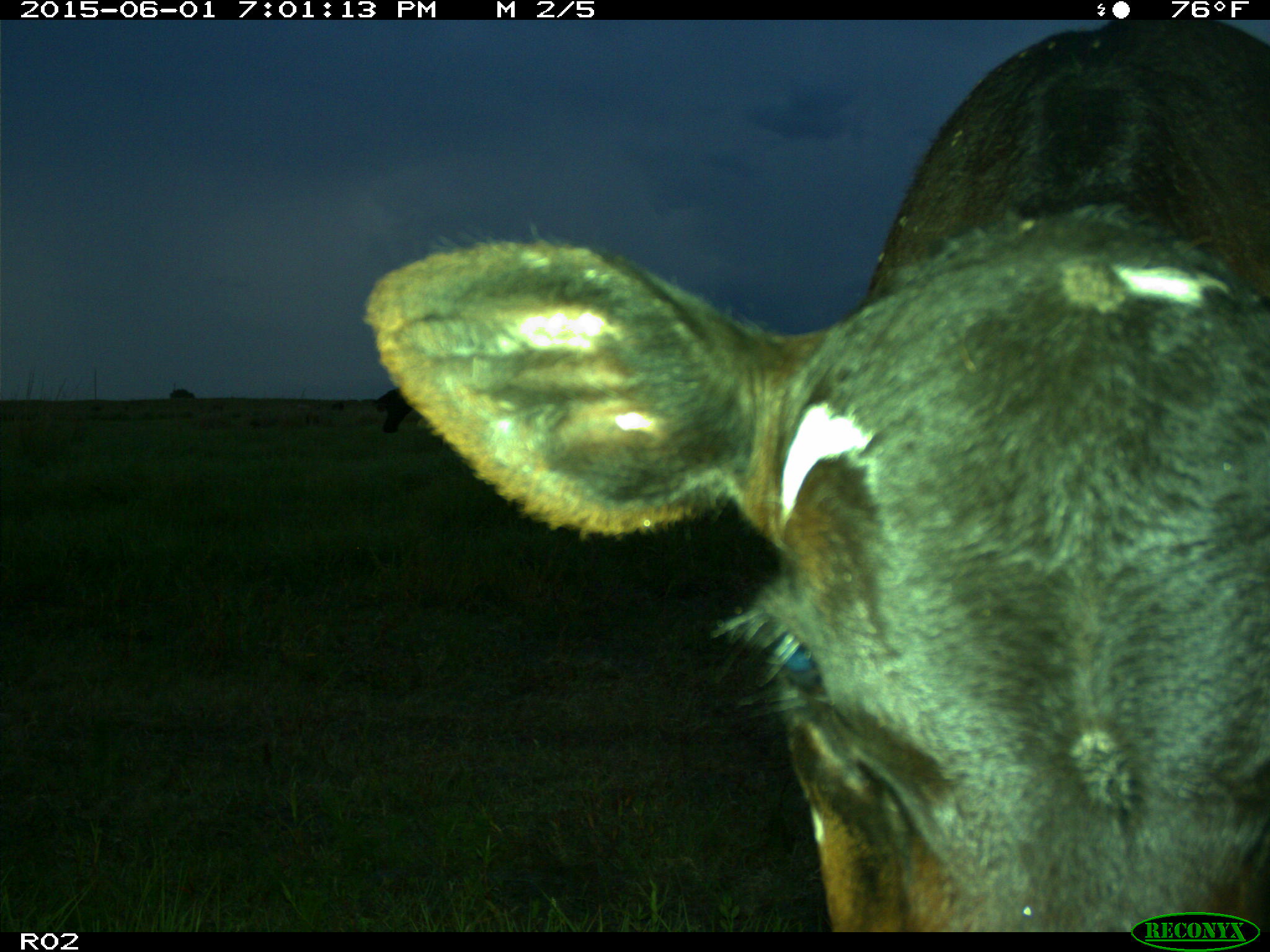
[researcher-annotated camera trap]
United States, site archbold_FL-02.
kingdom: Animalia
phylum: Chordata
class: Mammalia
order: Artiodactyla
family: Bovidae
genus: Bos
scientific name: Bos taurus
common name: domestic cow